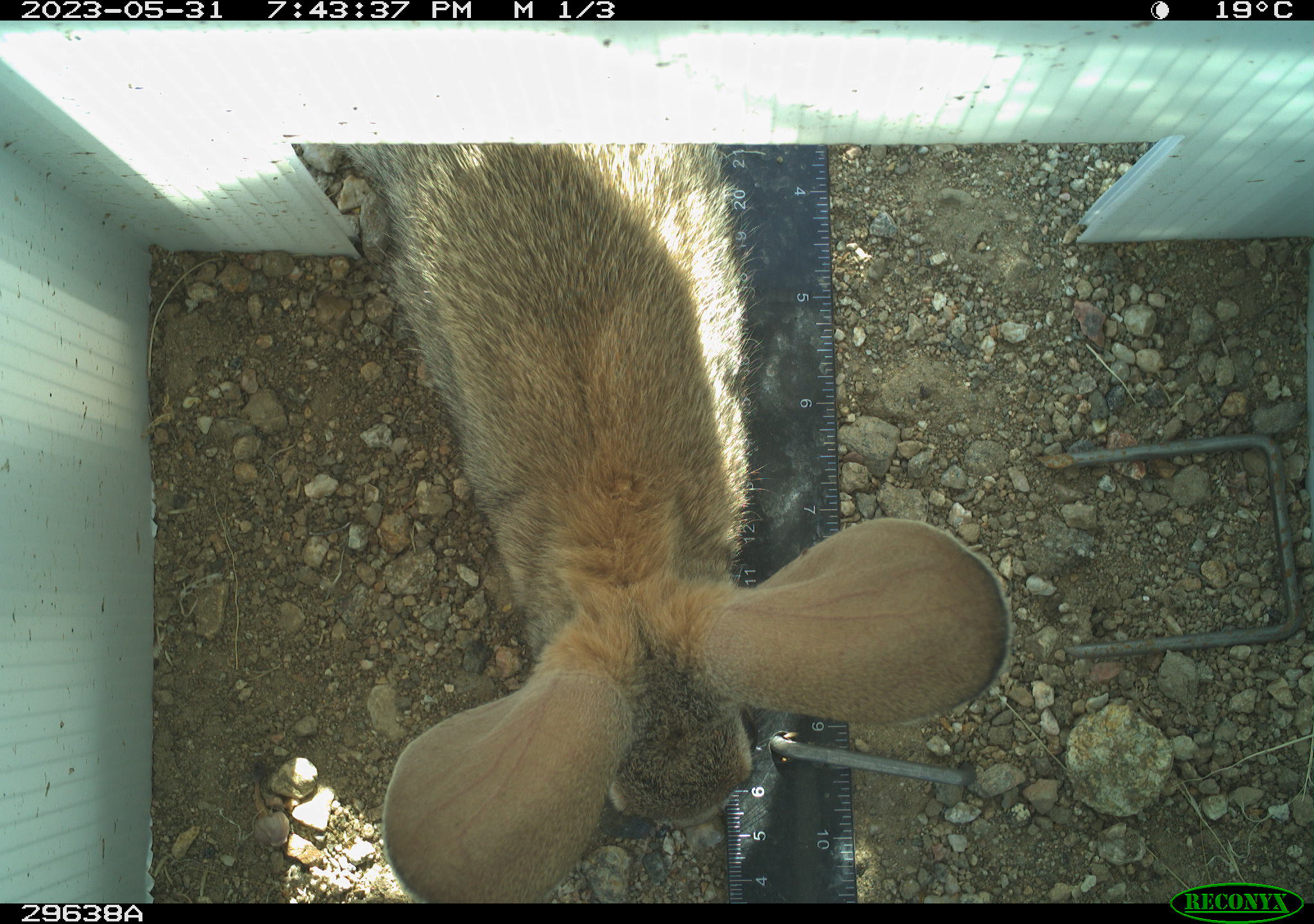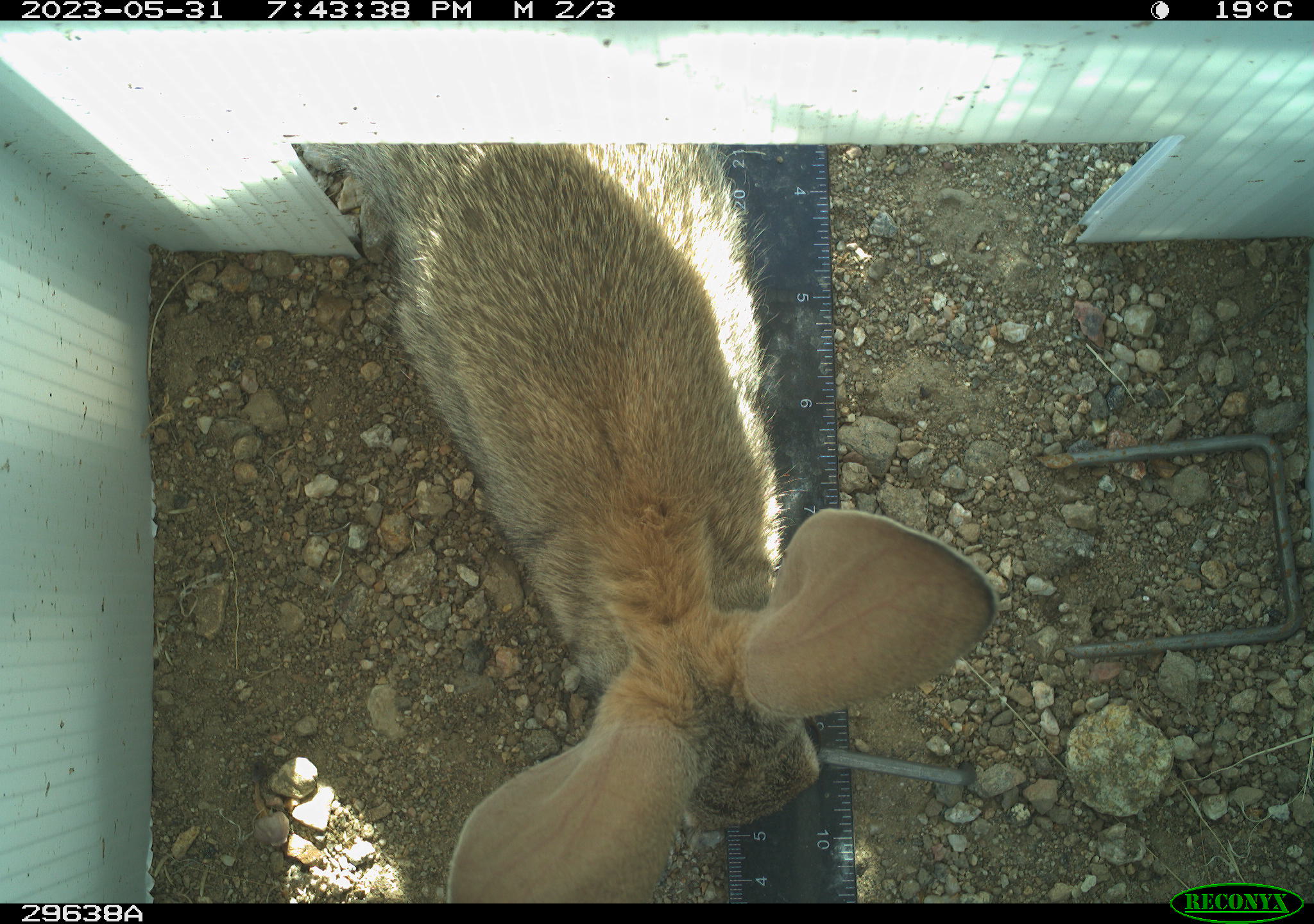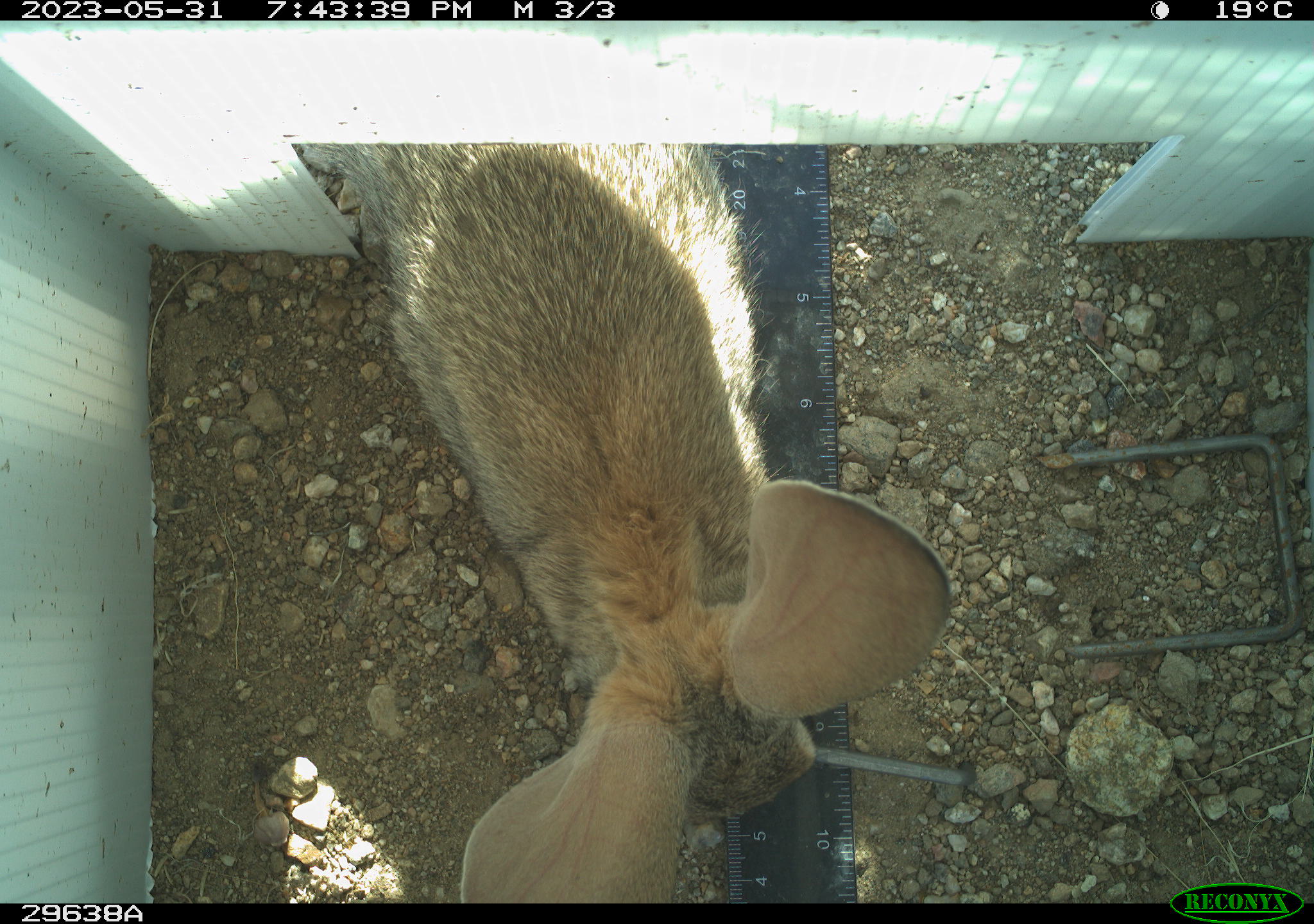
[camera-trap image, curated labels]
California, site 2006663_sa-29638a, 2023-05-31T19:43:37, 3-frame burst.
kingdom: Animalia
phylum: Chordata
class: Mammalia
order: Lagomorpha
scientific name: Lagomorpha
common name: hares, rabbits, and pikas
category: lagomorpha order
Lagomorpha order (hares, rabbits, and pikas) (Lagomorpha).